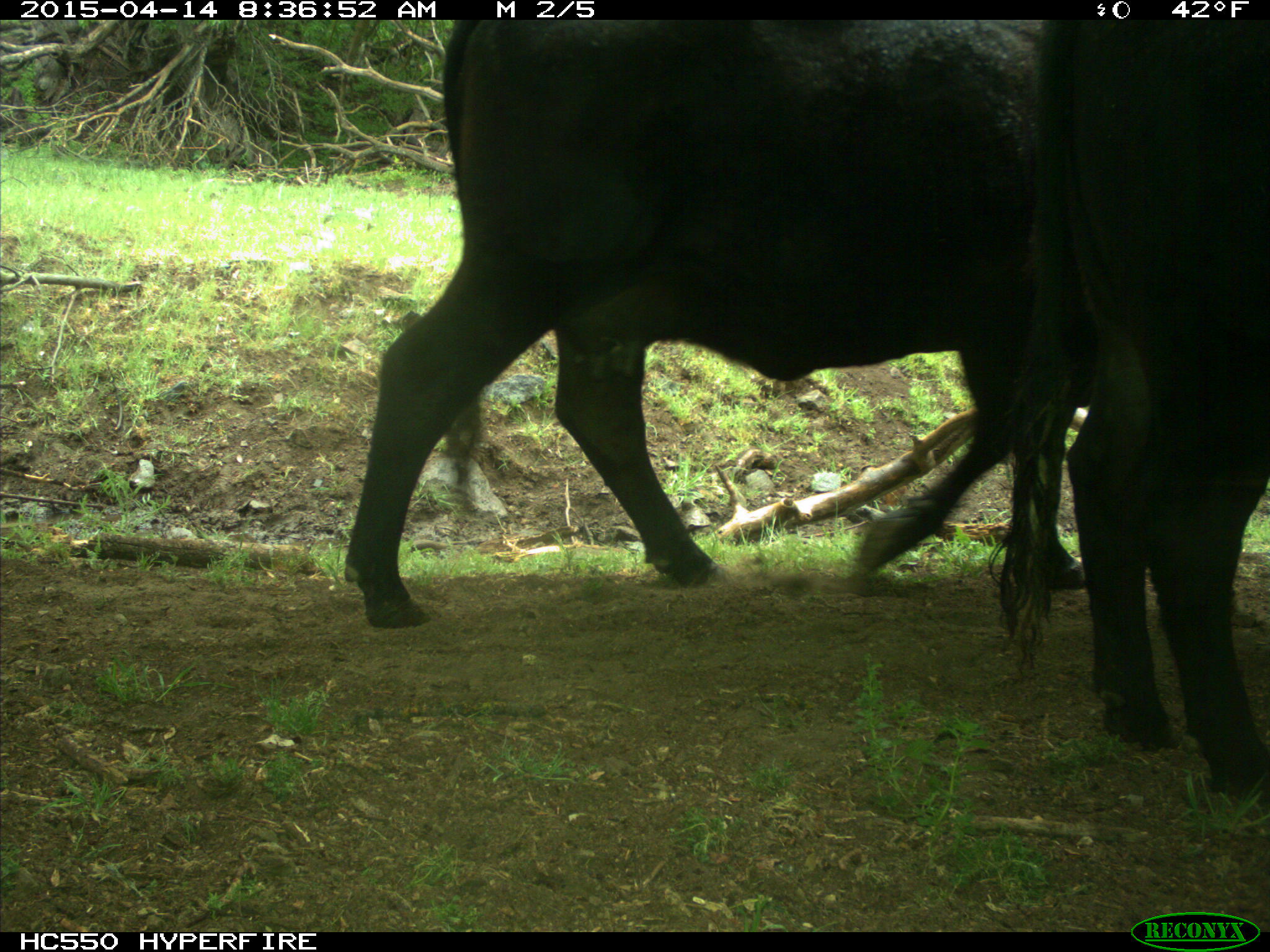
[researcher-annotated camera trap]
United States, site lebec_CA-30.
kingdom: Animalia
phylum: Chordata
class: Mammalia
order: Artiodactyla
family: Bovidae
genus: Bos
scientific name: Bos taurus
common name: domestic cow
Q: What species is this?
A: Bos taurus (domestic cow).